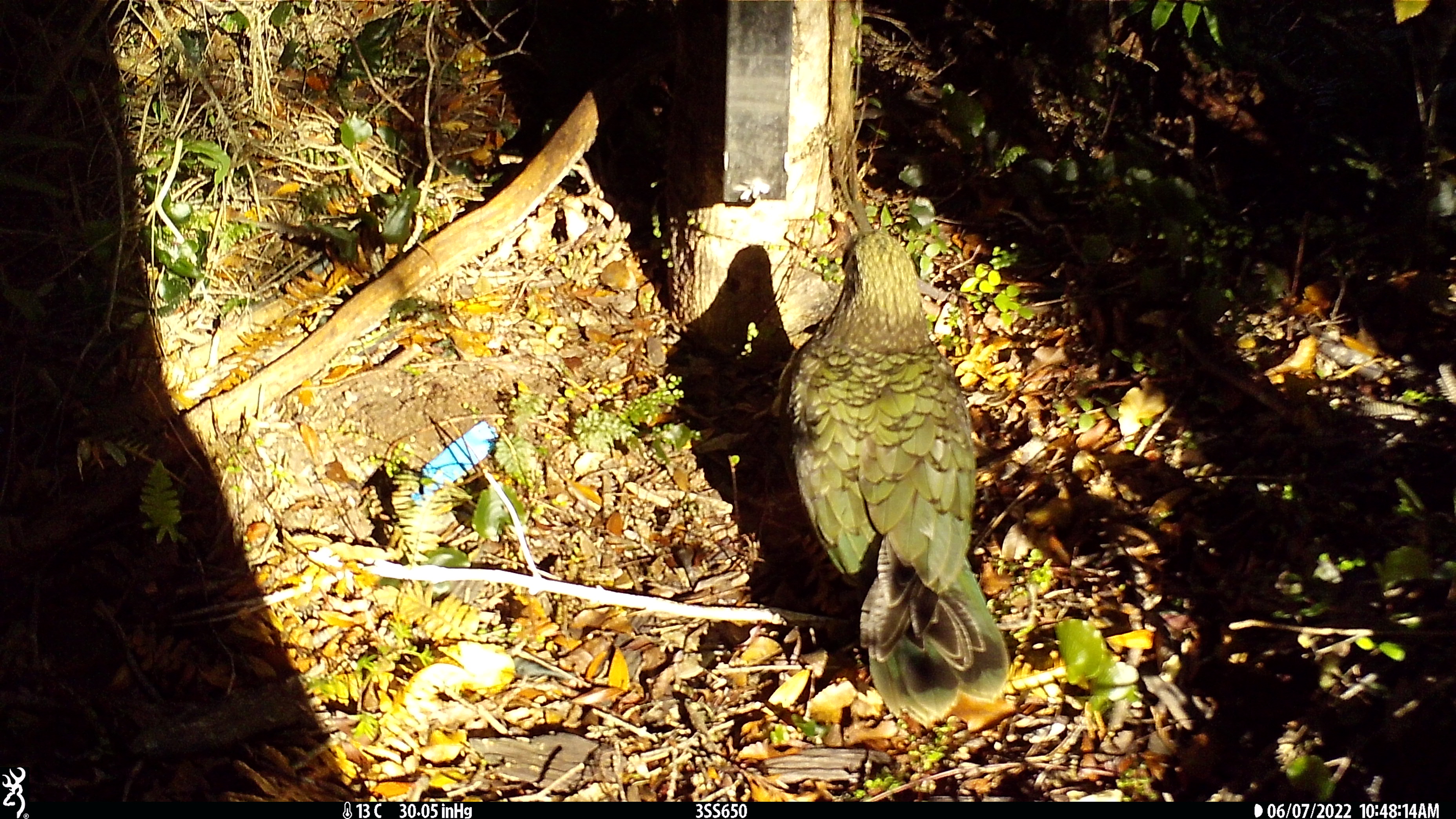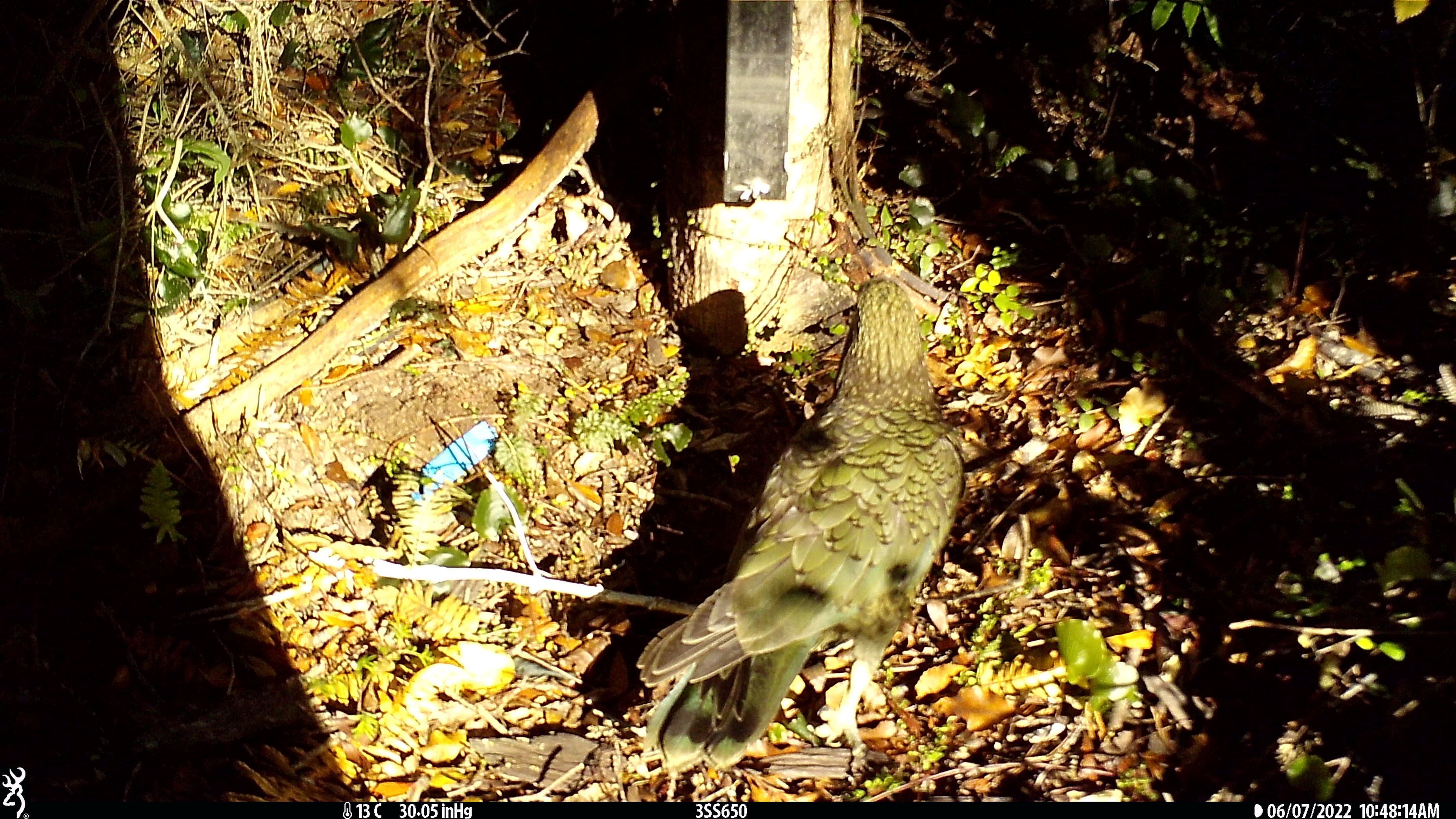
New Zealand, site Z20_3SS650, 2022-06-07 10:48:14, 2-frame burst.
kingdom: Animalia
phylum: Chordata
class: Aves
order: Psittaciformes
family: Strigopidae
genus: Nestor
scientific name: Nestor notabilis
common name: kea